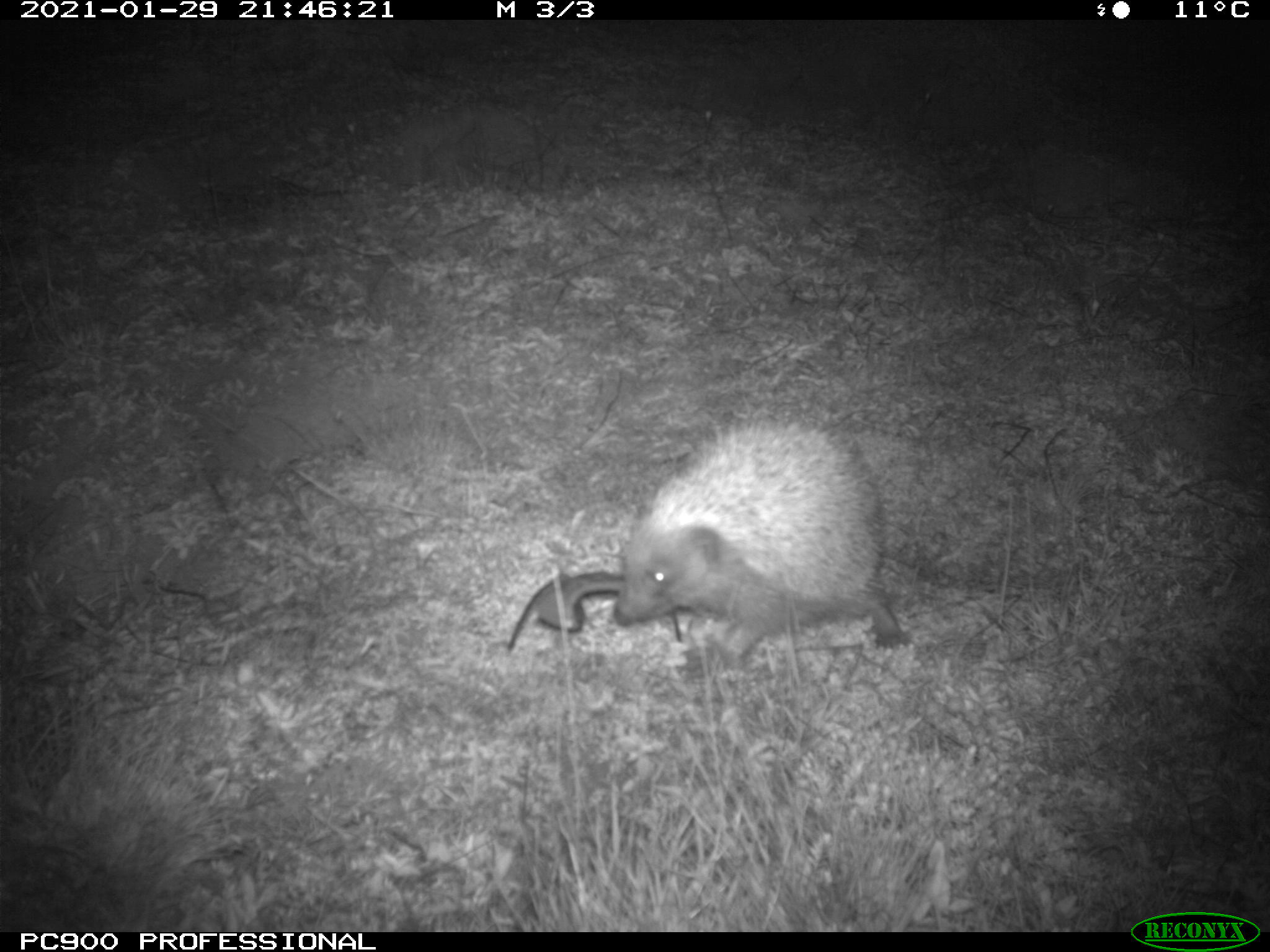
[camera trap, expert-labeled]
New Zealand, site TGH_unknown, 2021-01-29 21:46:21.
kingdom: Animalia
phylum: Chordata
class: Mammalia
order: Eulipotyphla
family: Erinaceidae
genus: Erinaceus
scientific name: Erinaceus europaeus europaeus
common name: european hedgehog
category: hedgehog